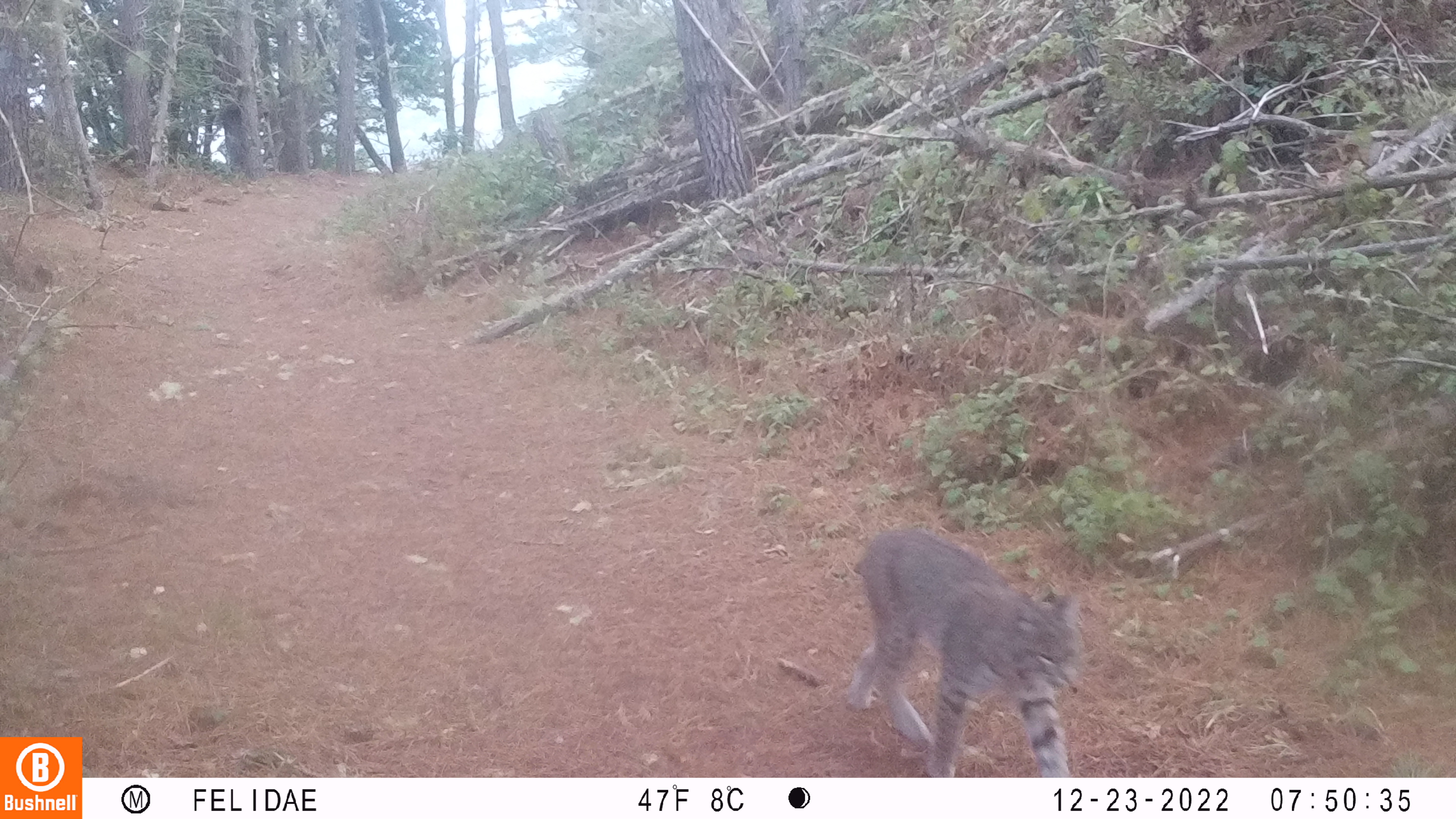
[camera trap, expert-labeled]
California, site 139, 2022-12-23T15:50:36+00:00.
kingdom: Animalia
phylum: Chordata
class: Mammalia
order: Carnivora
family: Felidae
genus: Lynx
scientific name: Lynx rufus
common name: bobcat